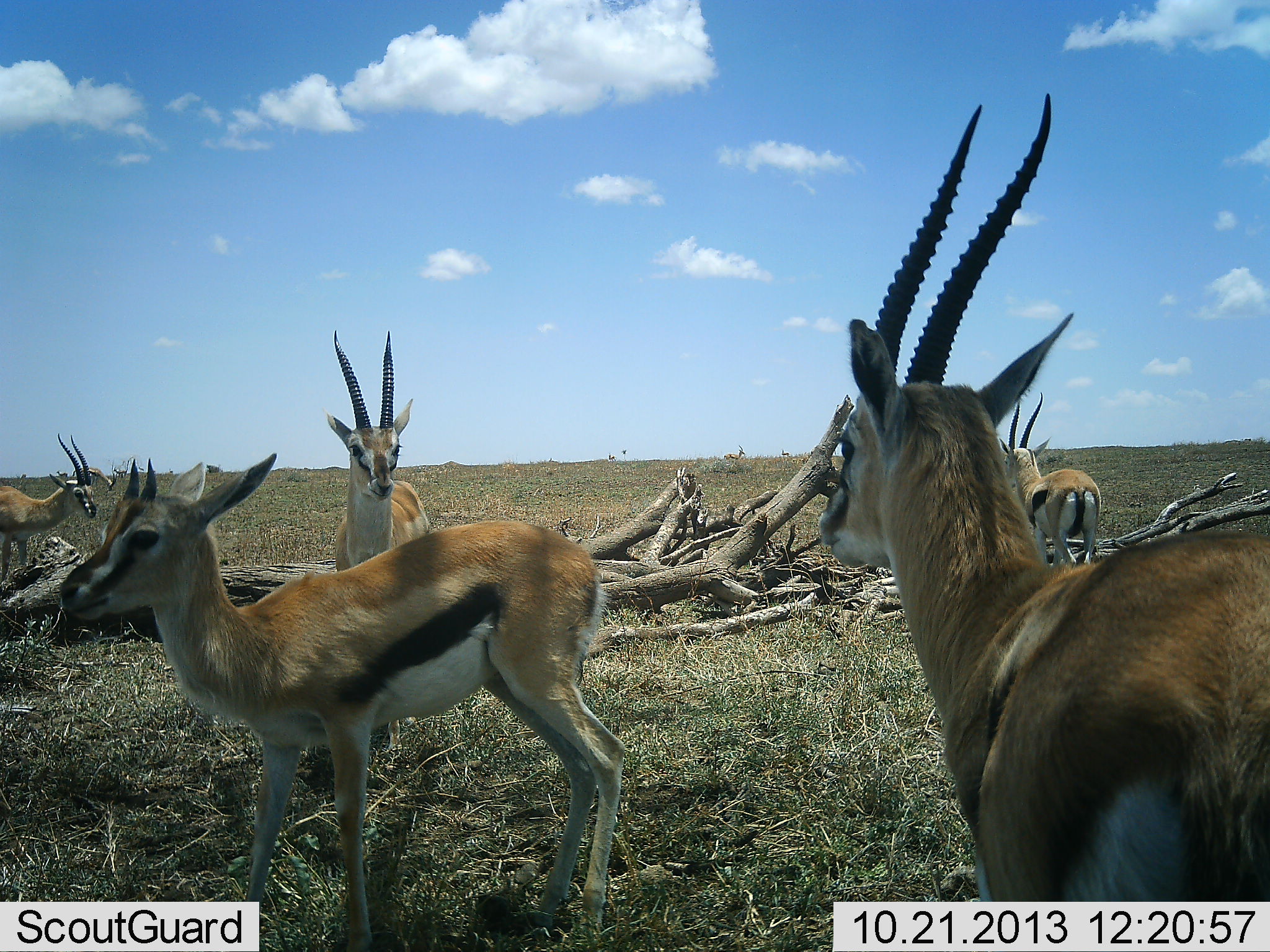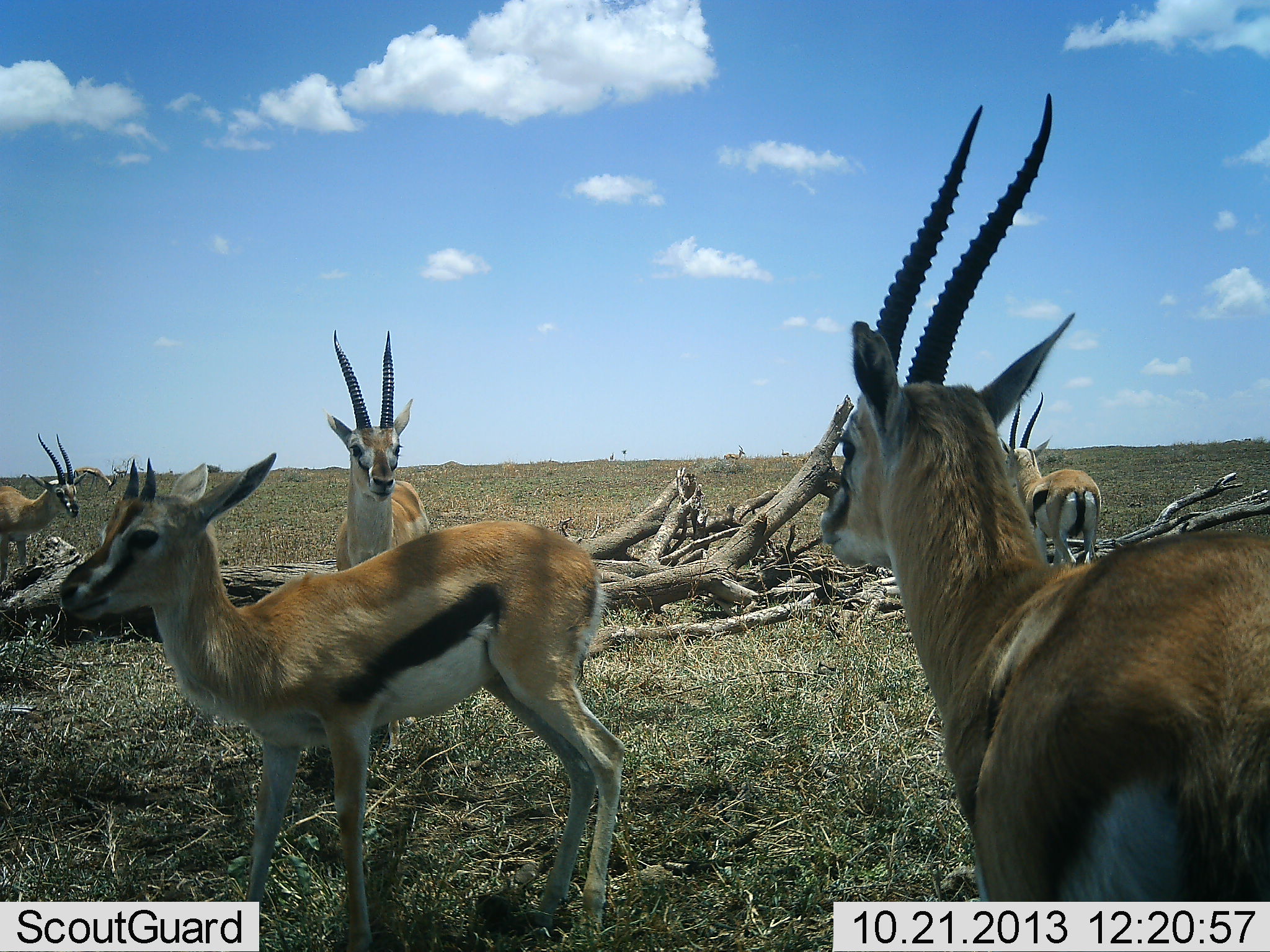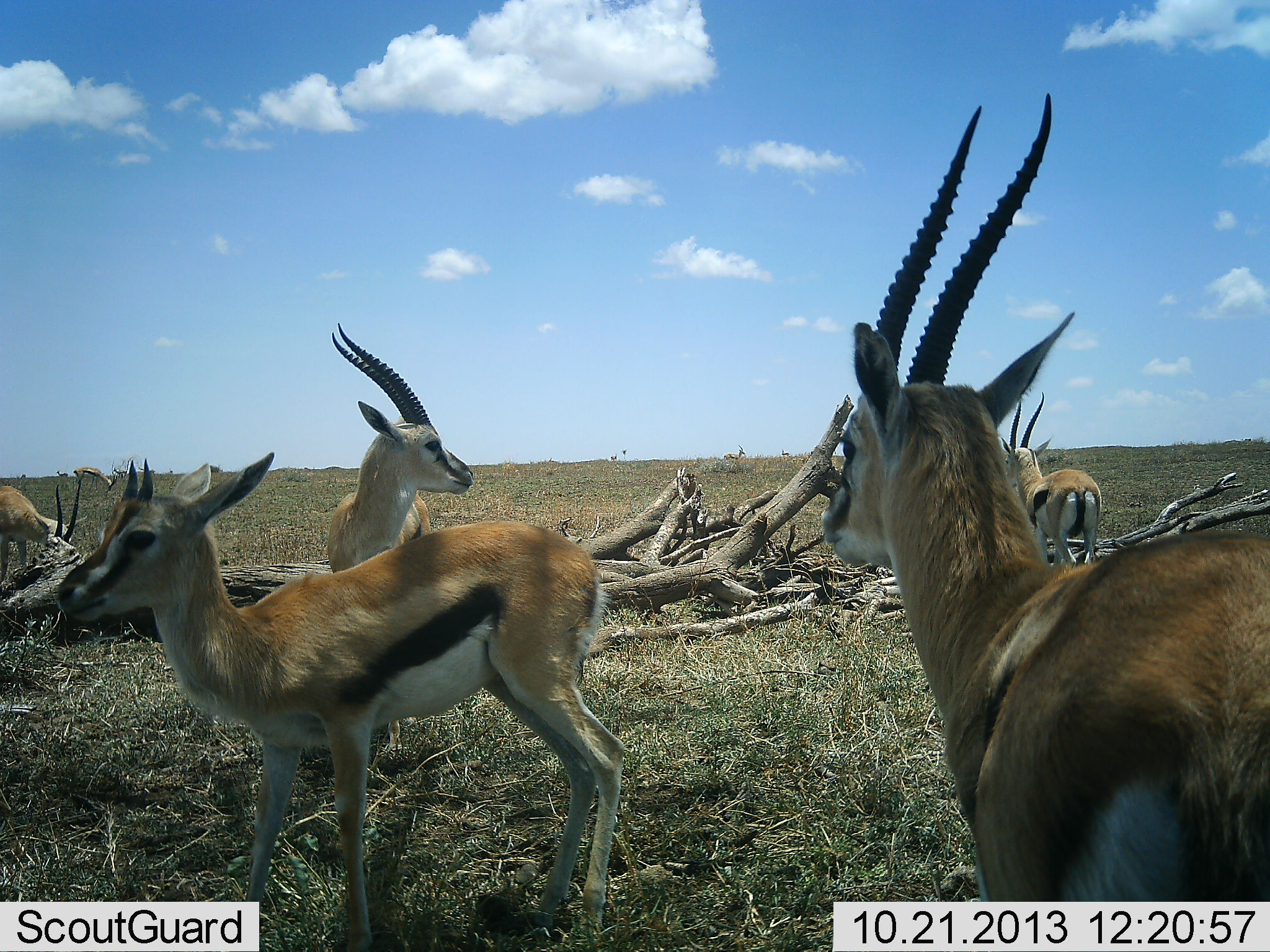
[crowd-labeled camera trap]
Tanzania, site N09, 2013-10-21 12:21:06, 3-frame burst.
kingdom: Animalia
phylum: Chordata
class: Mammalia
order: Artiodactyla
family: Bovidae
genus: Eudorcas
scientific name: Eudorcas thomsonii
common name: thomson's gazelle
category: gazellethomsons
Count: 5.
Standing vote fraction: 95%.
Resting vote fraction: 3%.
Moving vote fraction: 5%.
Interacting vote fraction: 5%.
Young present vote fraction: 14%.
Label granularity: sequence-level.